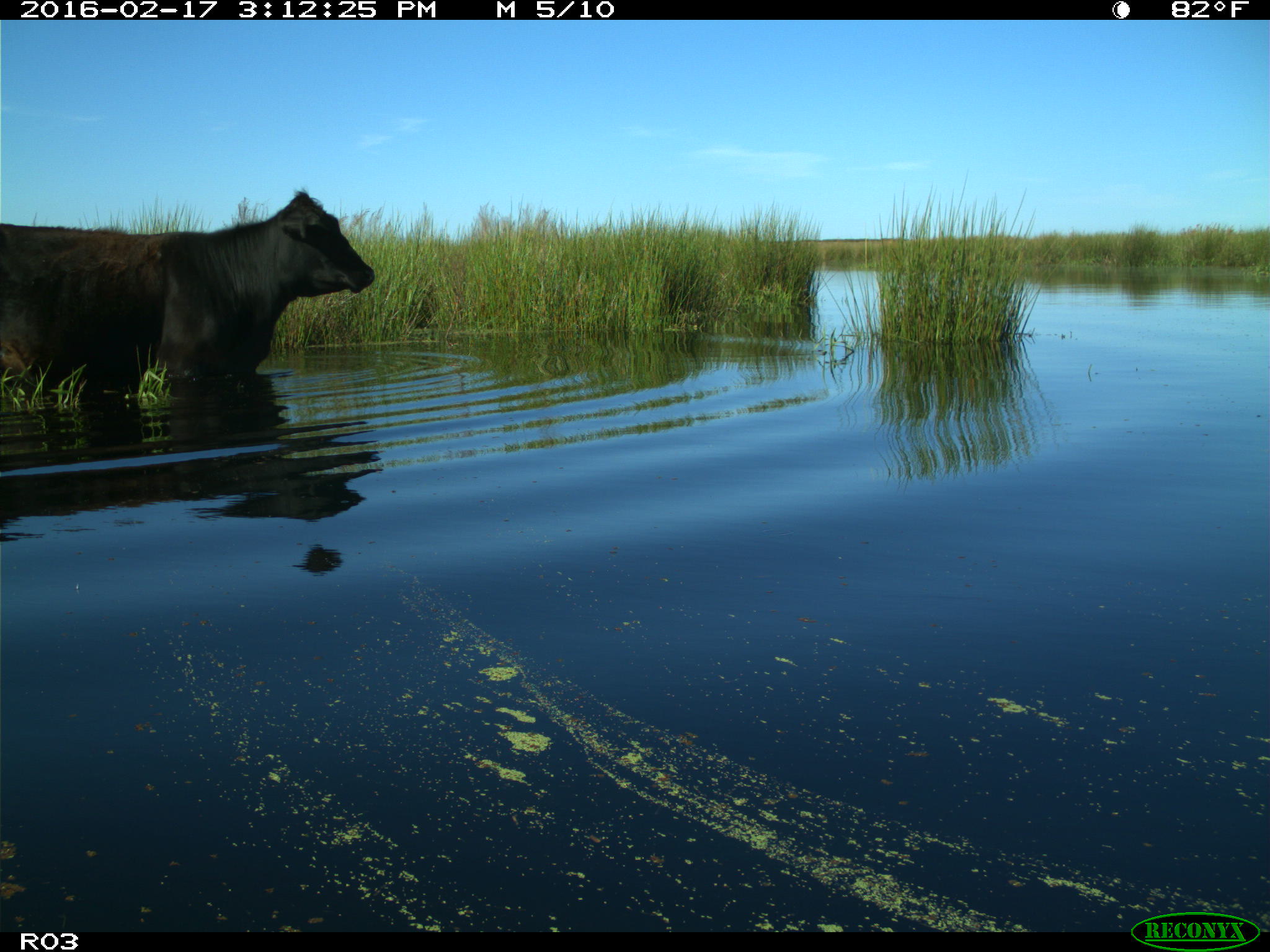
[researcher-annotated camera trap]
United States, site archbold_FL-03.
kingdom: Animalia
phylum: Chordata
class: Mammalia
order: Artiodactyla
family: Bovidae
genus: Bos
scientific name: Bos taurus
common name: domestic cow